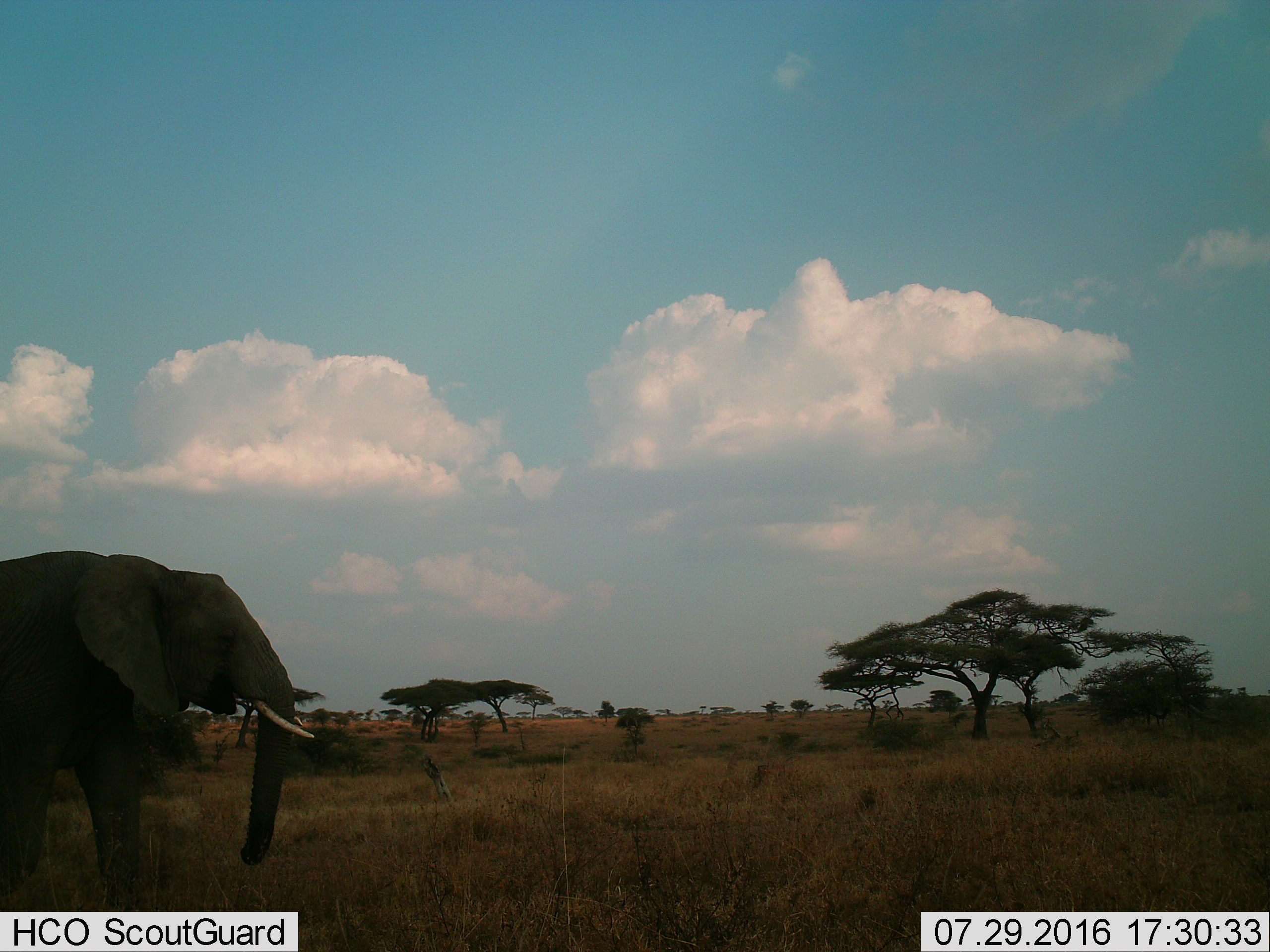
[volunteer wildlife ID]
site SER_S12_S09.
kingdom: Animalia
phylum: Chordata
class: Mammalia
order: Proboscidea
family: Elephantidae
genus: Loxodonta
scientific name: Loxodonta africana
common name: african bush elephant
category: elephant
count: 1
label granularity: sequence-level